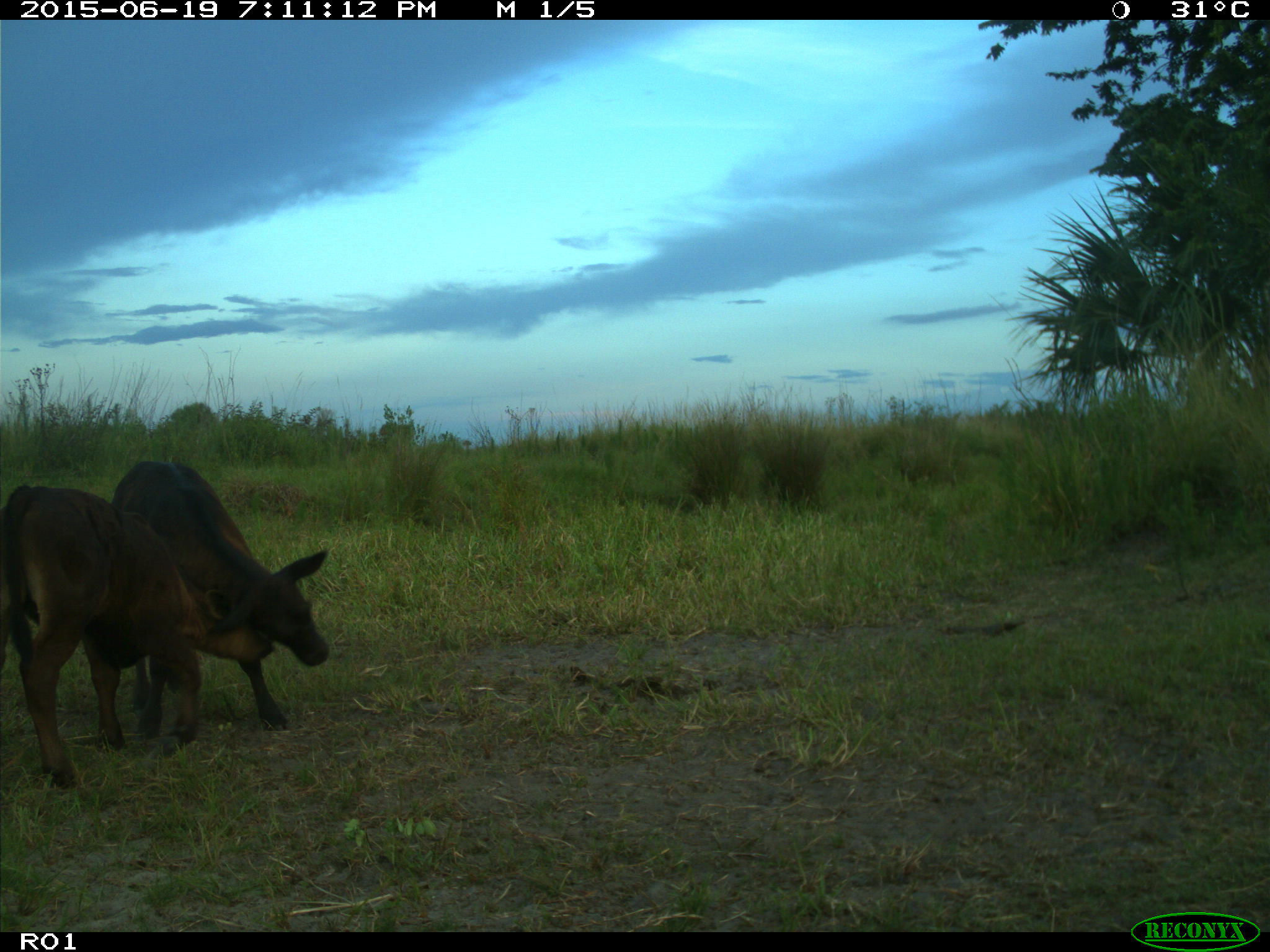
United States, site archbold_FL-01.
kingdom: Animalia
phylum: Chordata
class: Mammalia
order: Artiodactyla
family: Bovidae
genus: Bos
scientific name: Bos taurus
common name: domestic cow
Bos taurus (domestic cow).